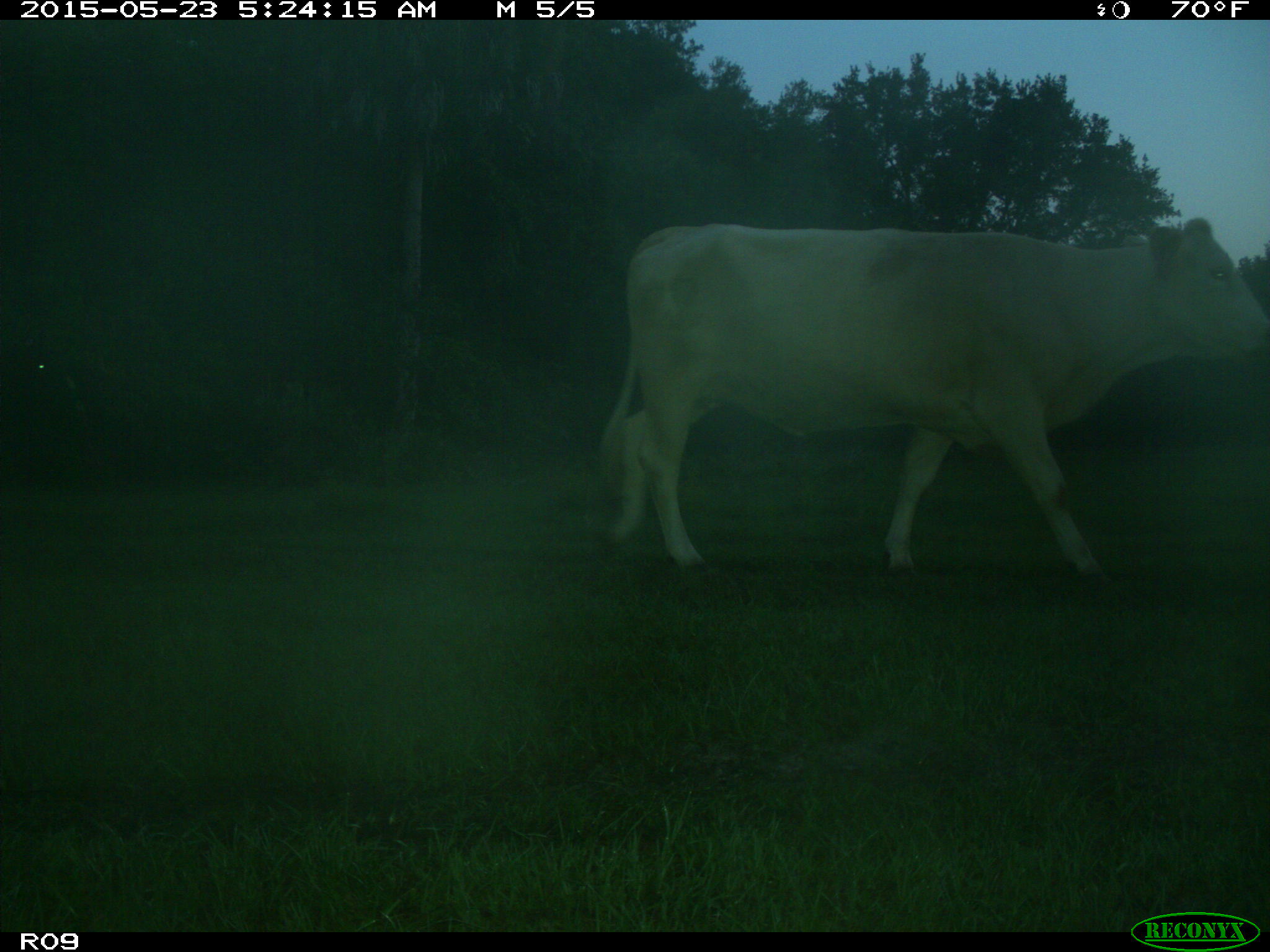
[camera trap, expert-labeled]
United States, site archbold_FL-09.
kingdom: Animalia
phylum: Chordata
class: Mammalia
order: Artiodactyla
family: Bovidae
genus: Bos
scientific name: Bos taurus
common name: domestic cow